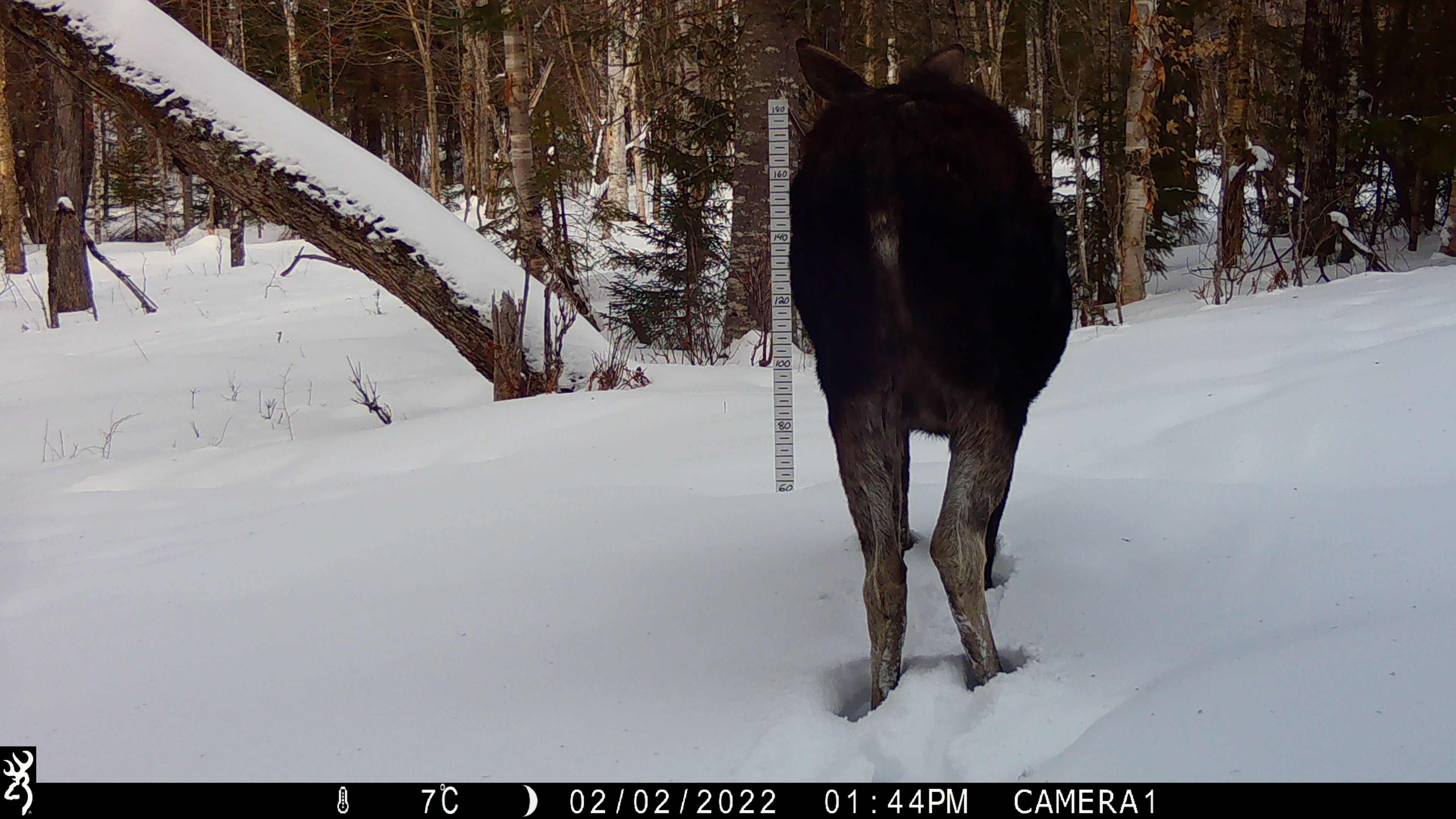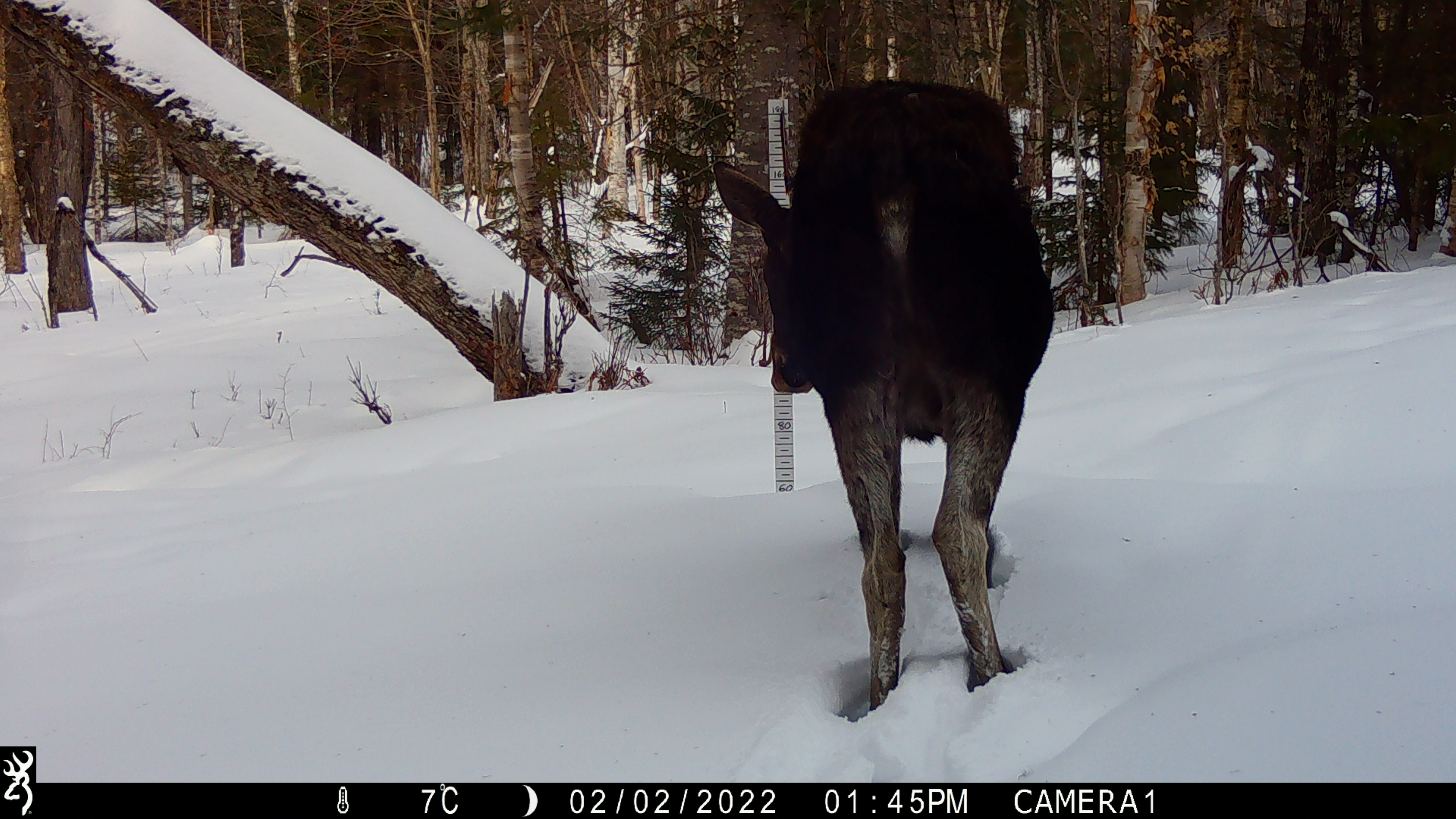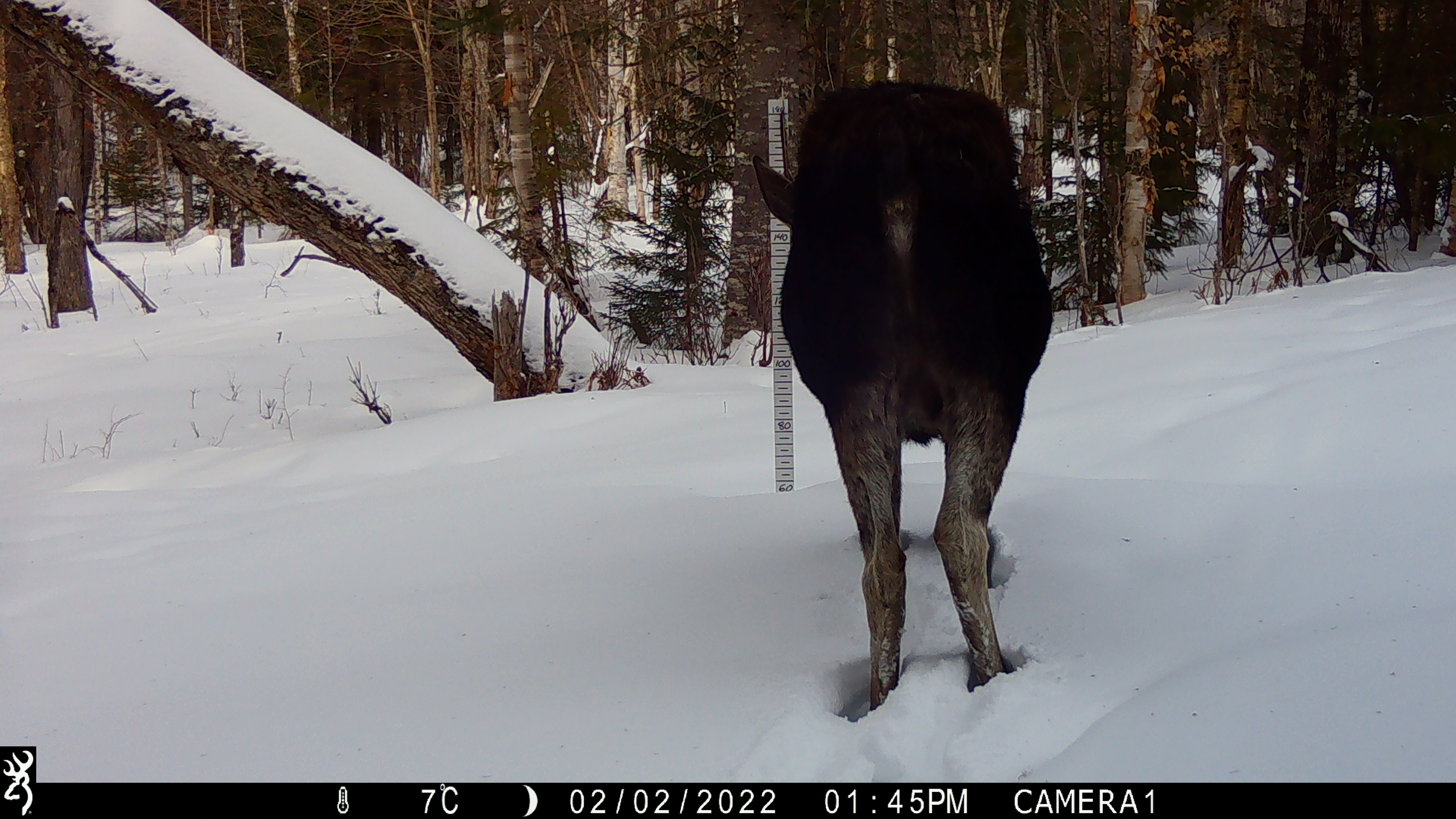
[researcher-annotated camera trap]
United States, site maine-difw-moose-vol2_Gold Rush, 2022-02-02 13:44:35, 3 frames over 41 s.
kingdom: Animalia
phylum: Chordata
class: Mammalia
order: Artiodactyla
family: Cervidae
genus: Alces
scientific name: Alces alces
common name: moose